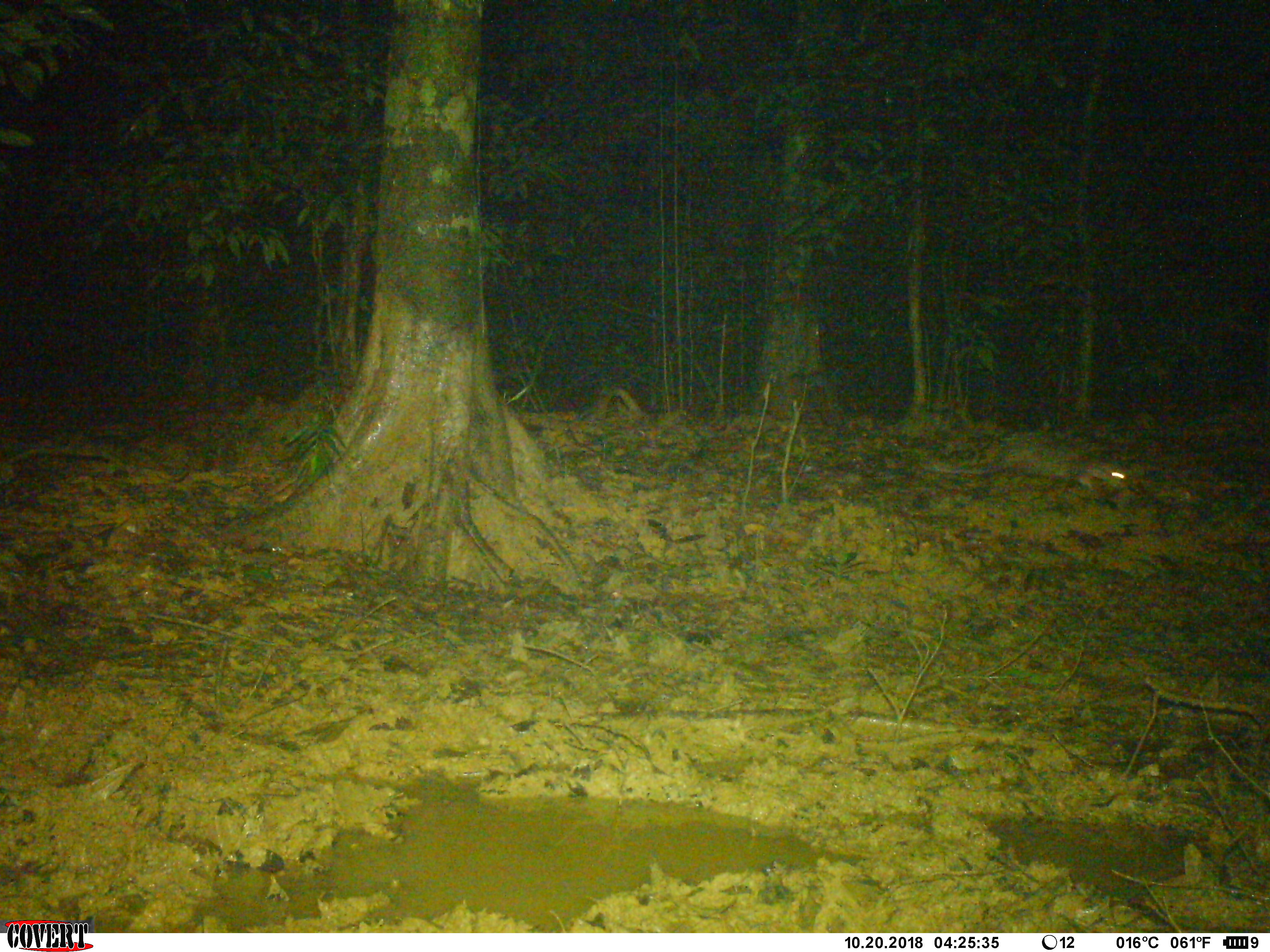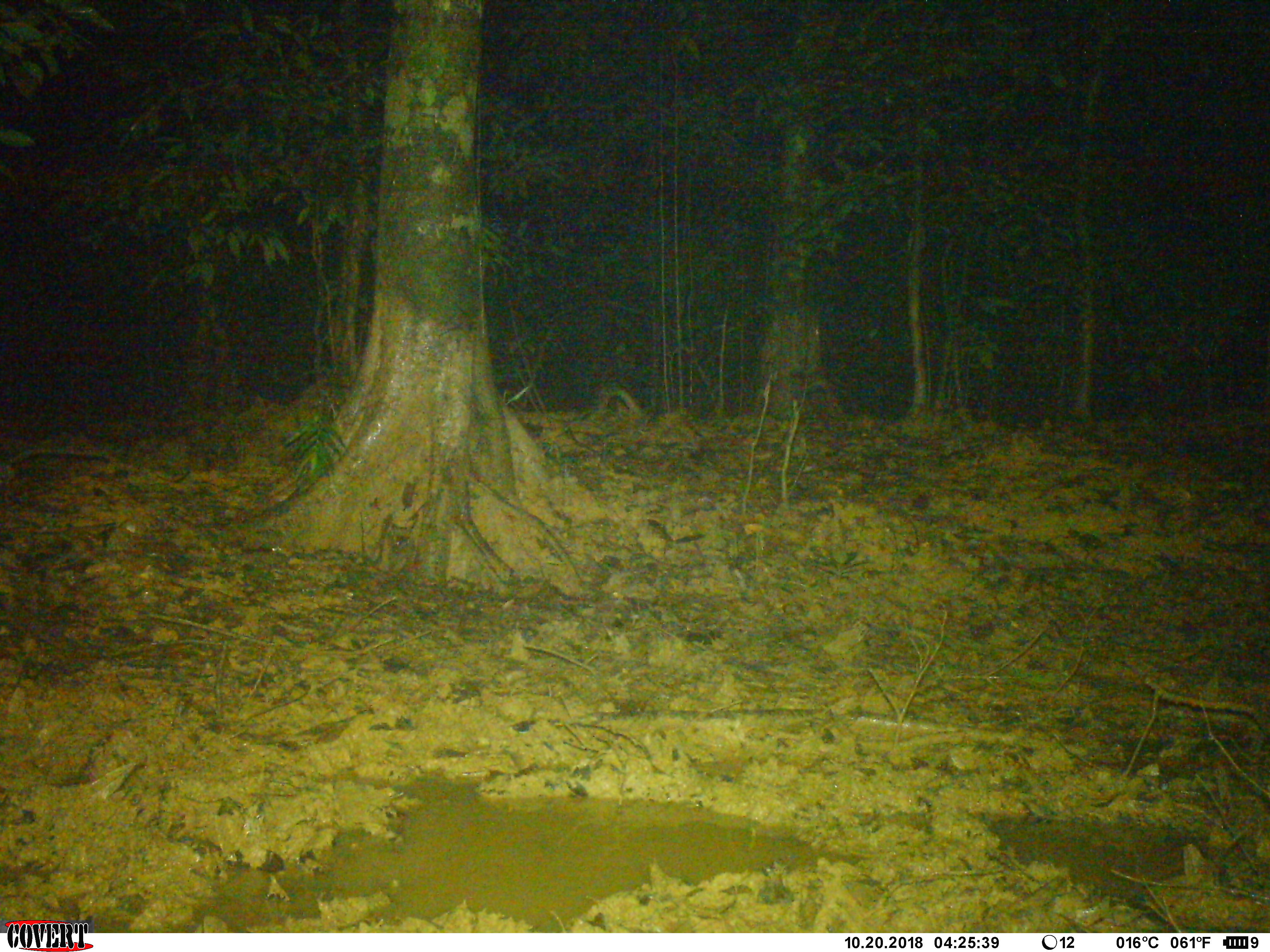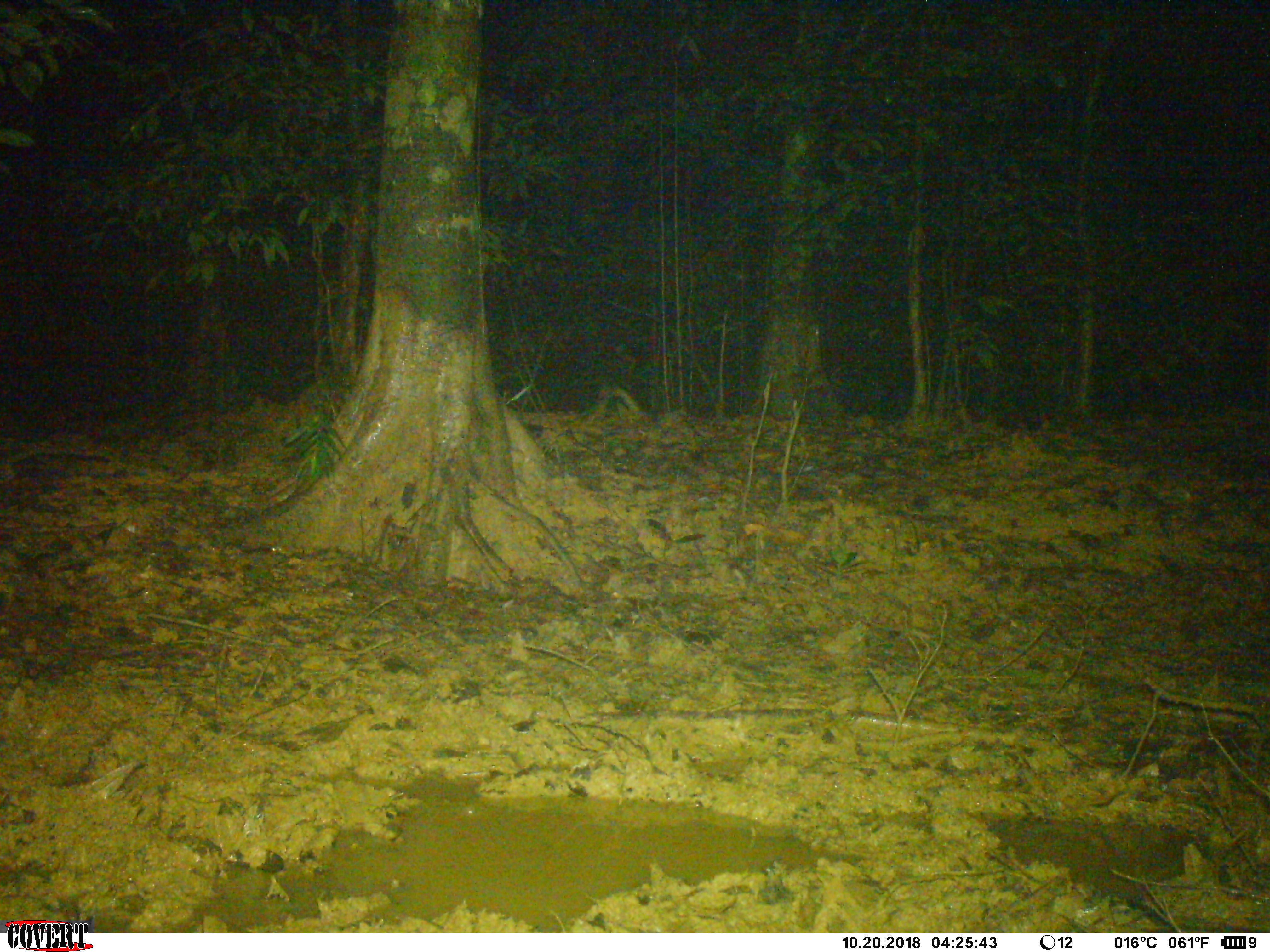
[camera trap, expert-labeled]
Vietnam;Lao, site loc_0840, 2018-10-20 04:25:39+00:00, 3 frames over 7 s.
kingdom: Animalia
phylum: Chordata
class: Mammalia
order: Rodentia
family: Hystricidae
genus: Atherurus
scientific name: Atherurus macrourus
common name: asiatic brush-tailed porcupine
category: asiatic brush tailed porcupine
Asiatic brush tailed porcupine (asiatic brush-tailed porcupine) (Atherurus macrourus). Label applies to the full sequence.